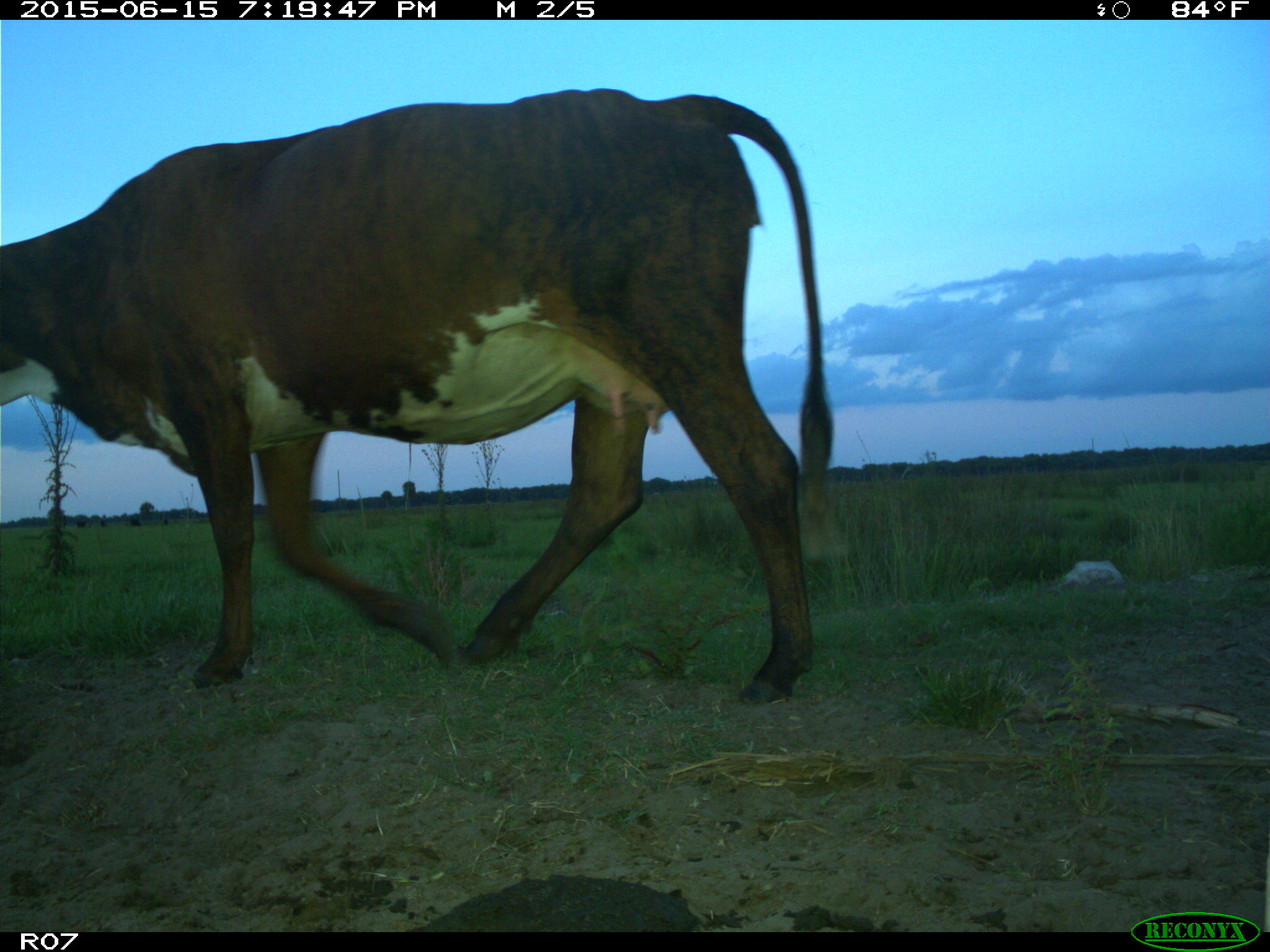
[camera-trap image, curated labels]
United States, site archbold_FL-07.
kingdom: Animalia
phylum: Chordata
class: Mammalia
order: Artiodactyla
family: Bovidae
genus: Bos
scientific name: Bos taurus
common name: domestic cow